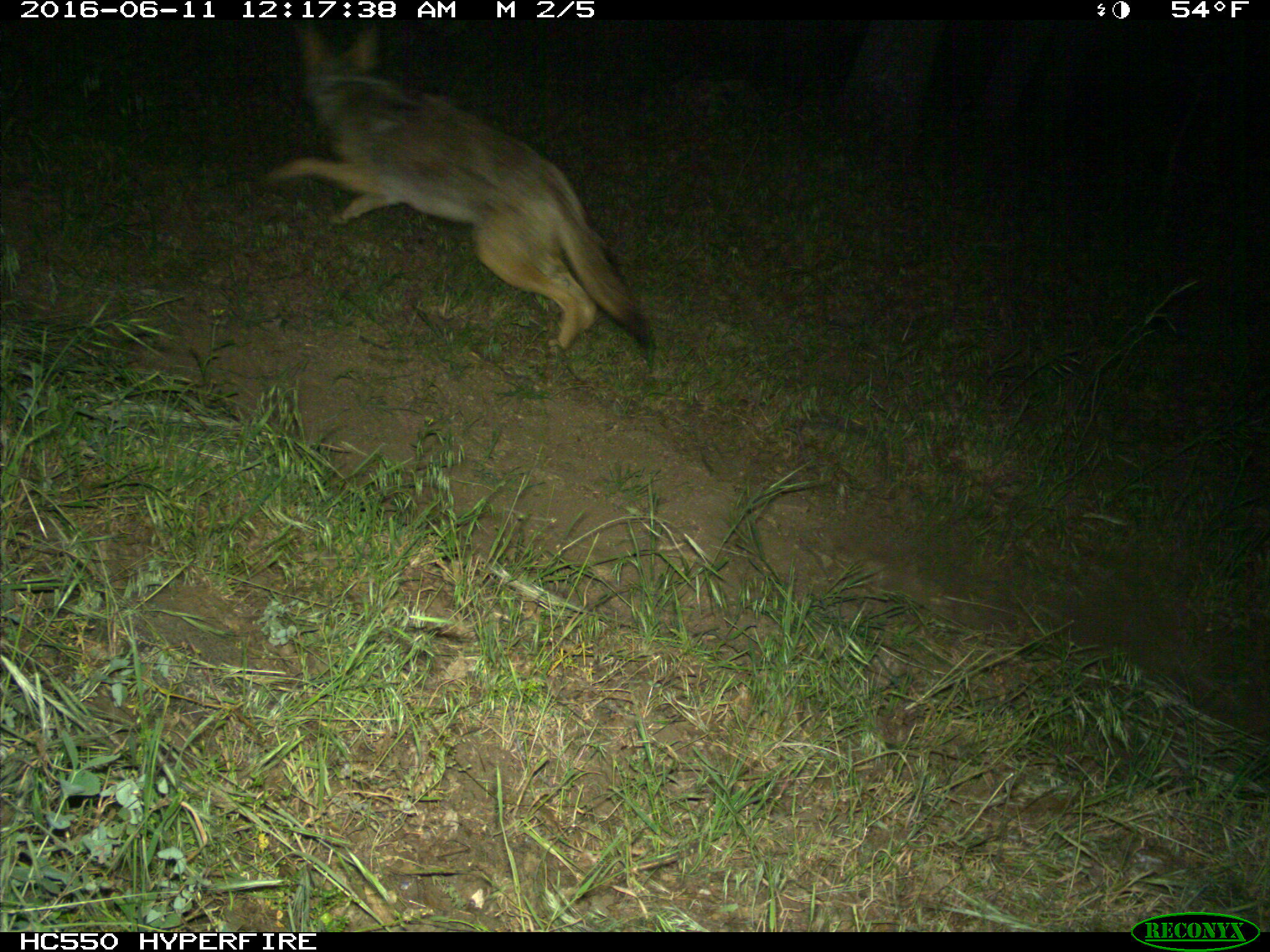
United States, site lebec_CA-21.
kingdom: Animalia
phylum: Chordata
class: Mammalia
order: Carnivora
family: Canidae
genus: Canis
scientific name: Canis latrans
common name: coyote